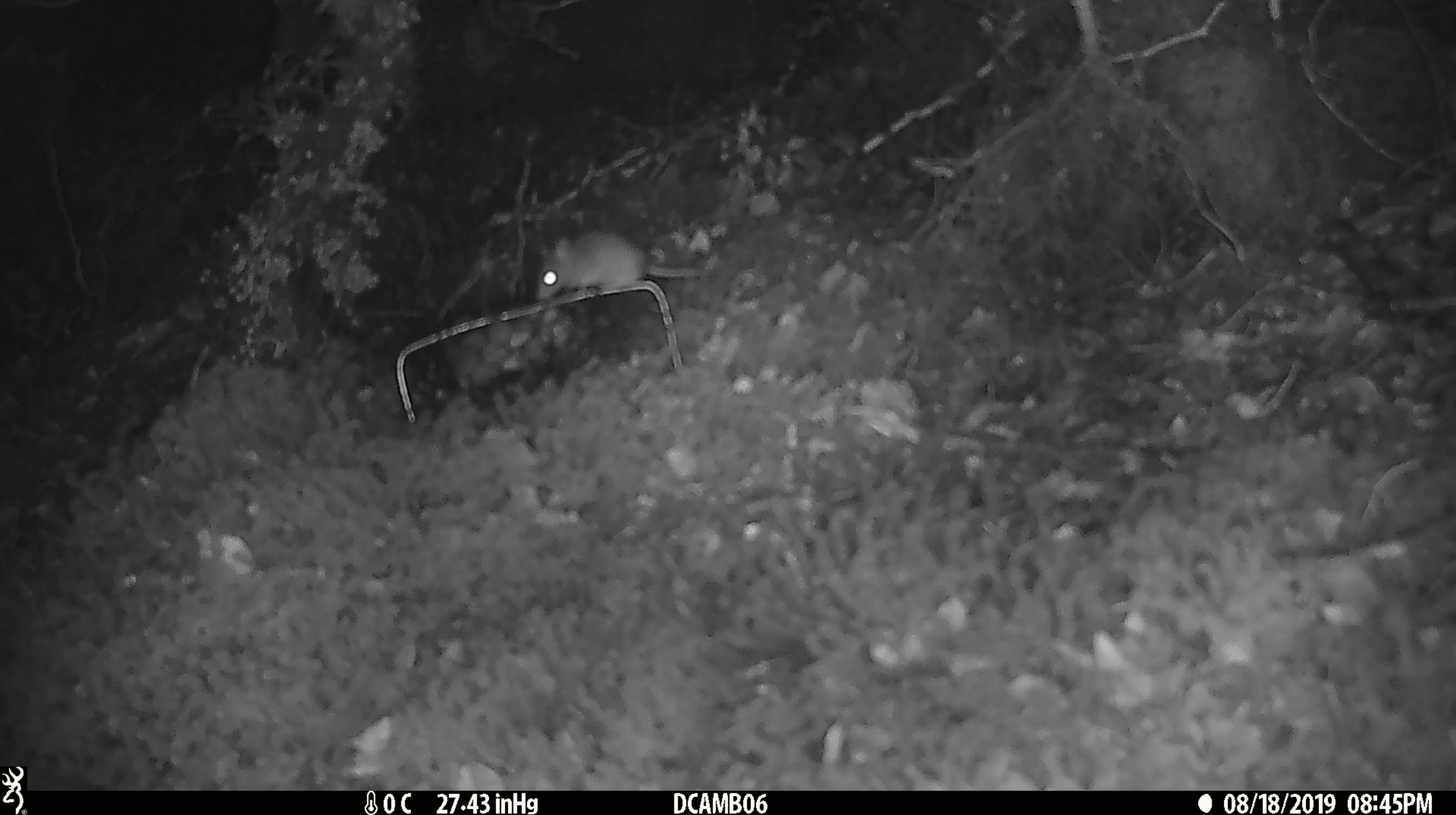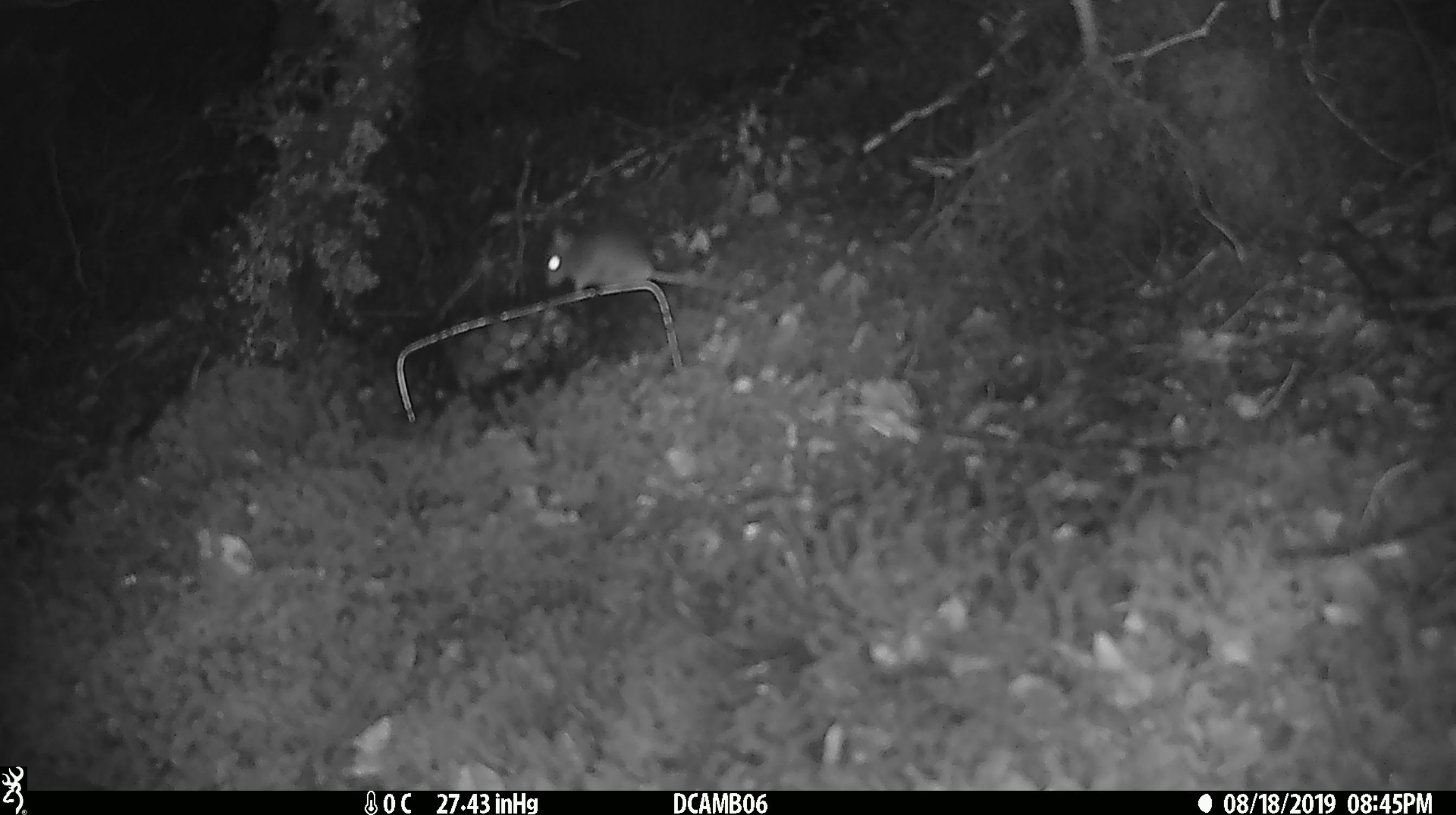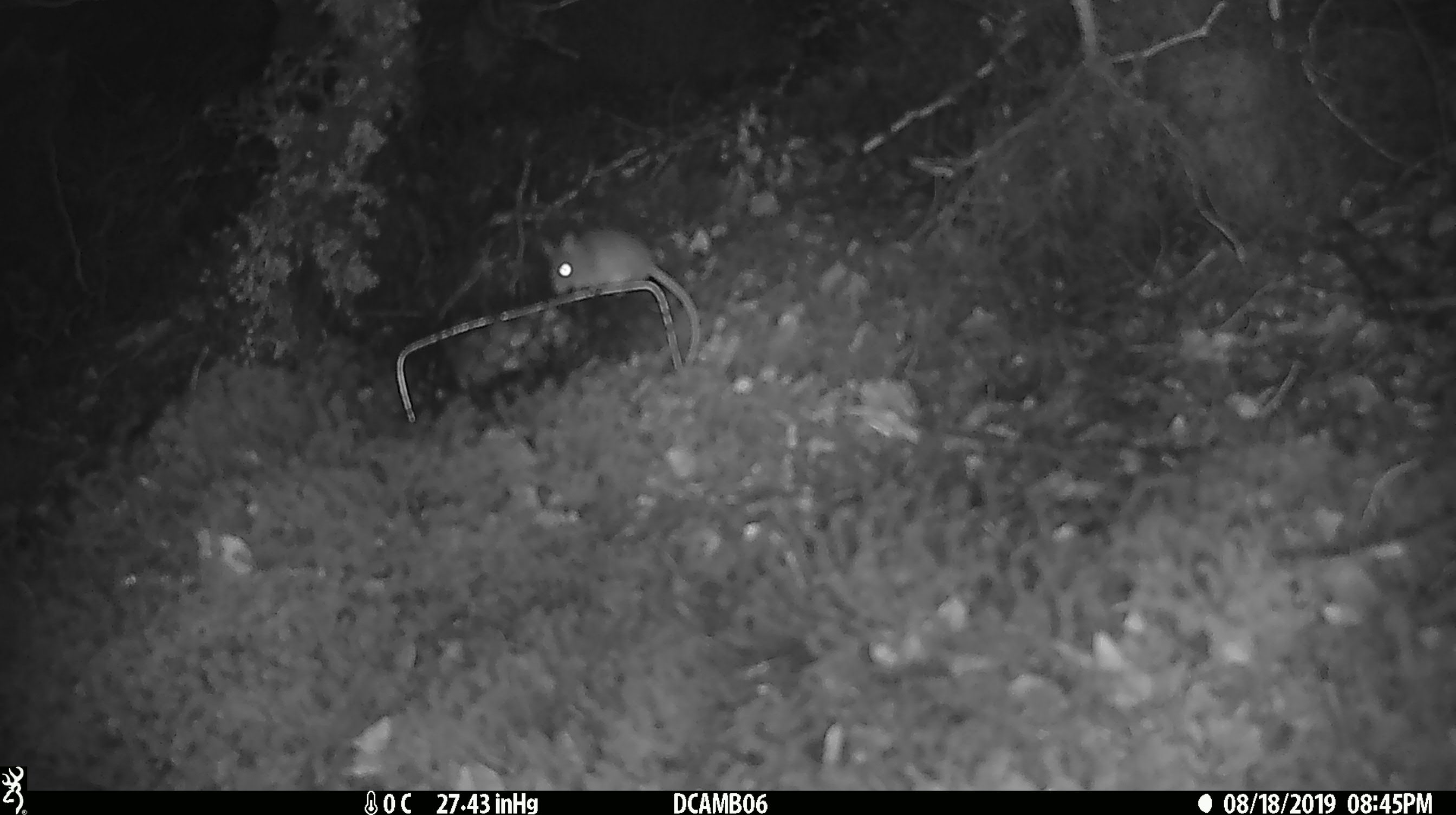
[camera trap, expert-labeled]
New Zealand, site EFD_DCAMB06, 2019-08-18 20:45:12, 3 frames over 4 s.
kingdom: Animalia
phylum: Chordata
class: Mammalia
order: Rodentia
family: Muridae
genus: Mus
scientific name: Mus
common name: mouse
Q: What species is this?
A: Mouse (Mus).